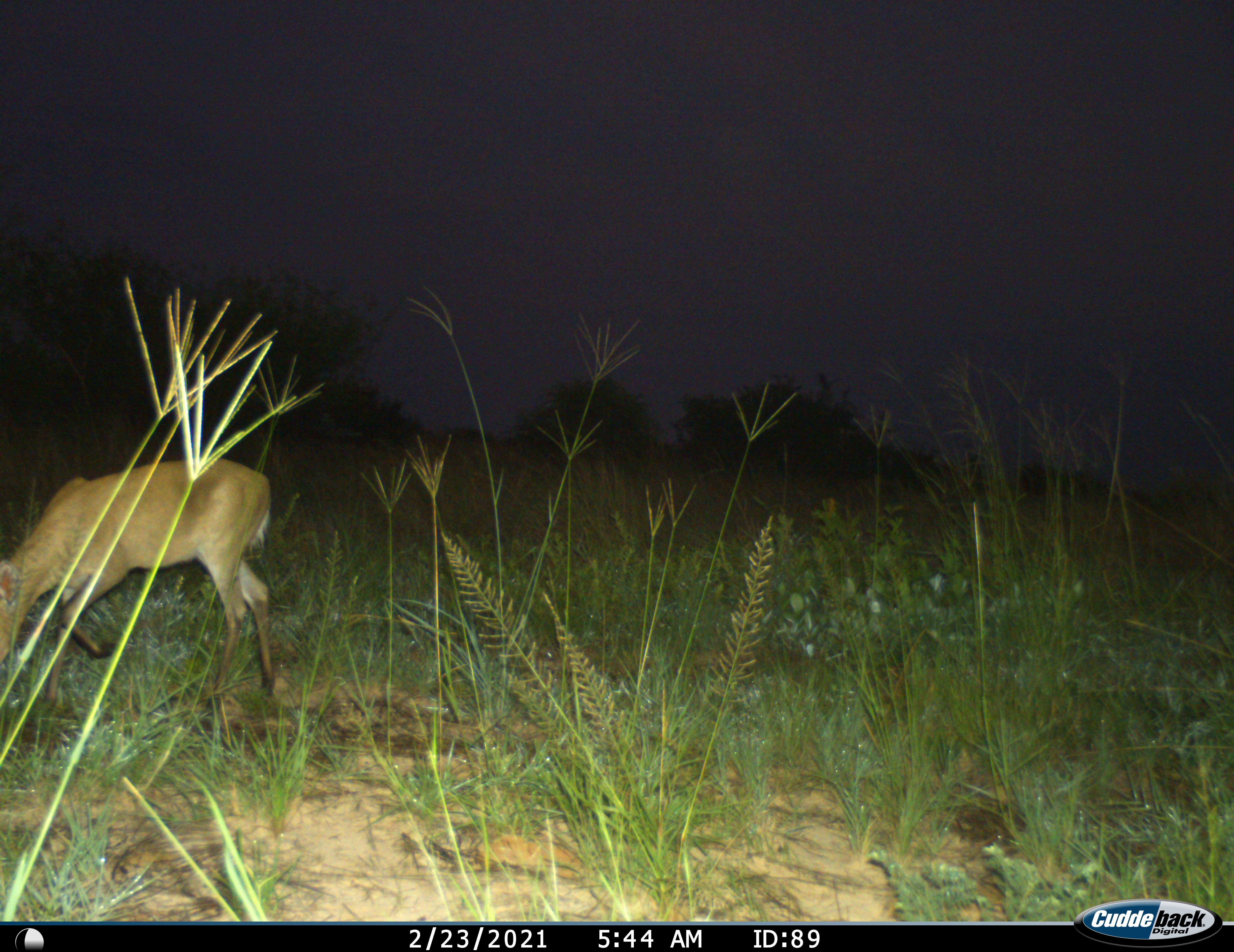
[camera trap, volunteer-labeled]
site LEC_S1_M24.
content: unidentified animal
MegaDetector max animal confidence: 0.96